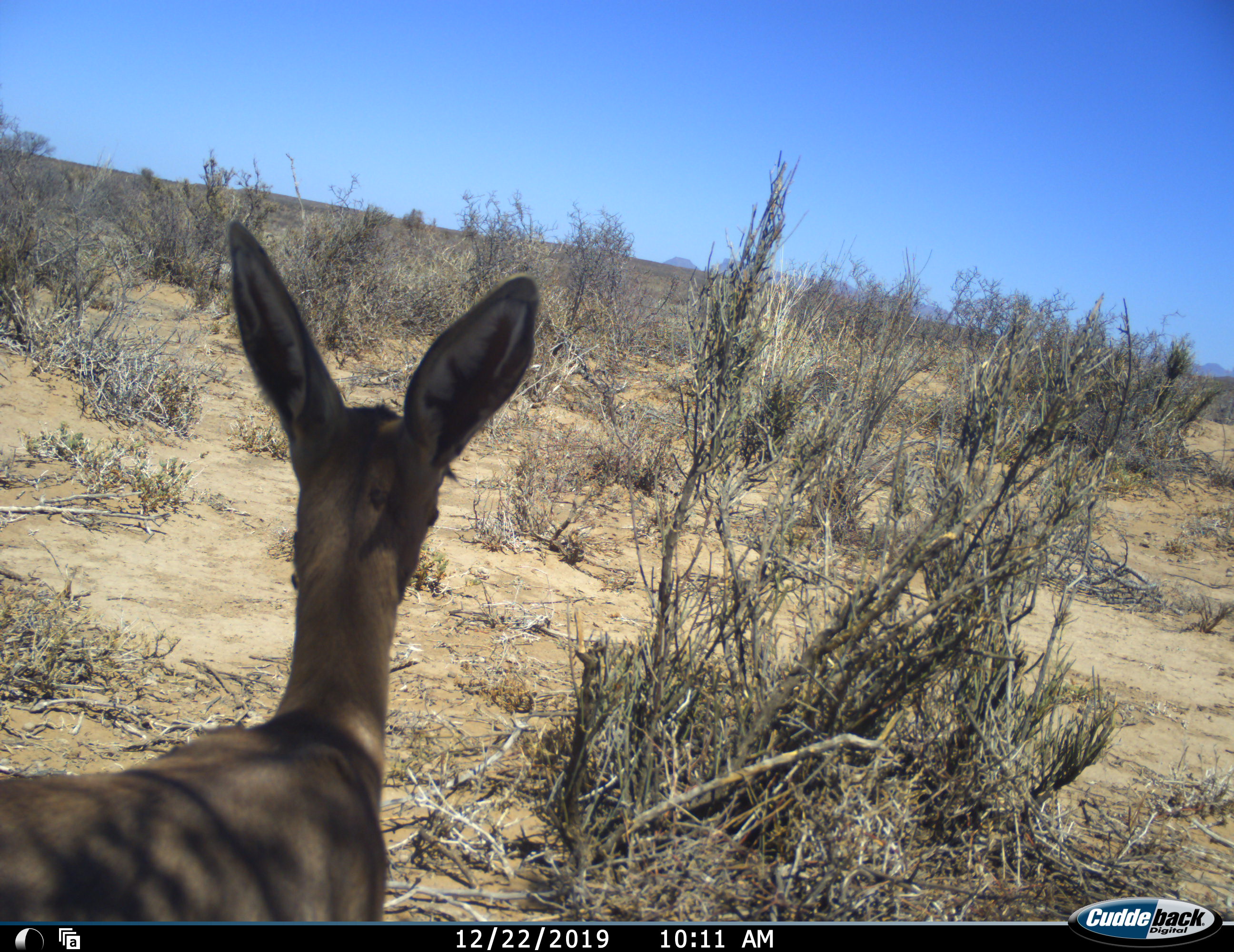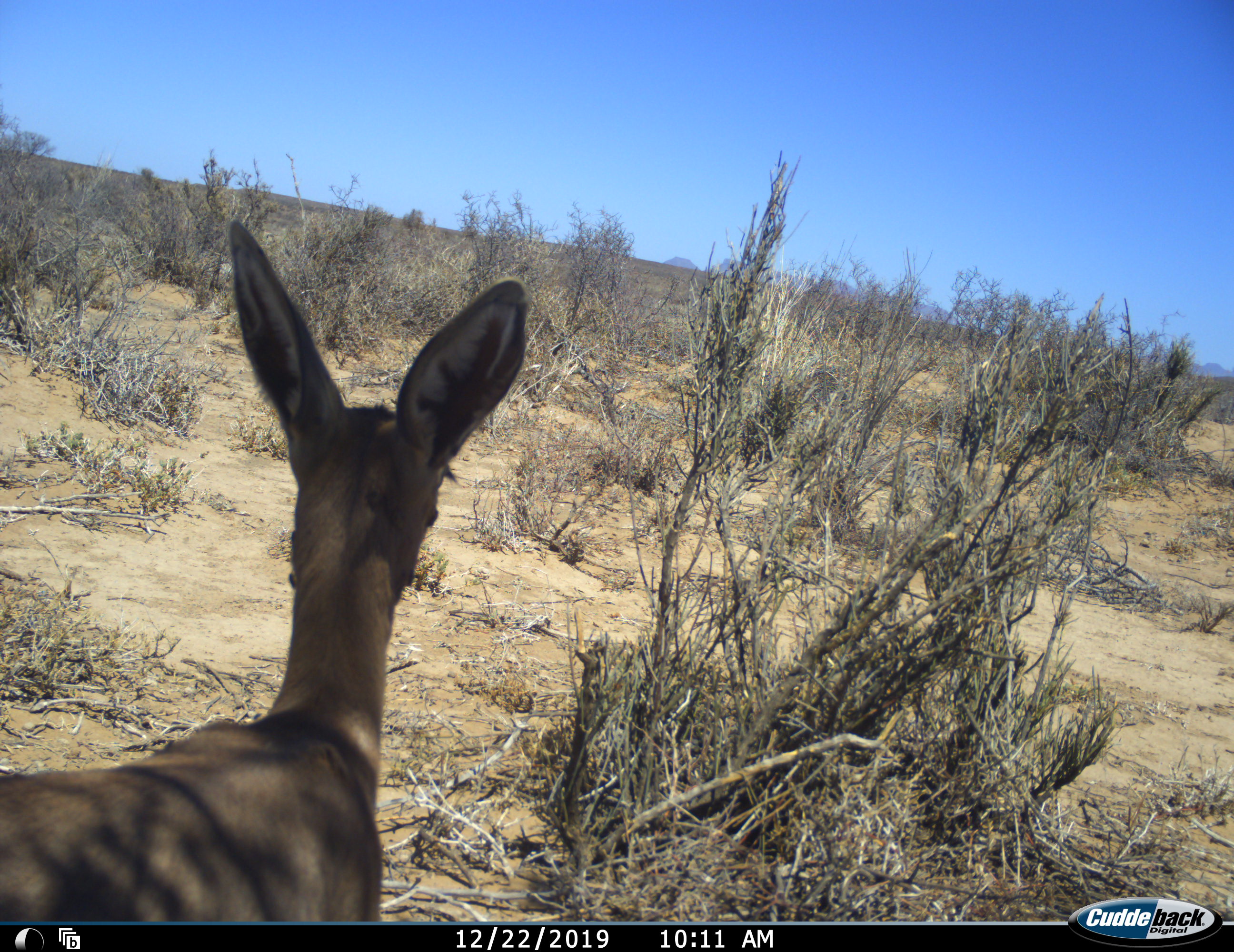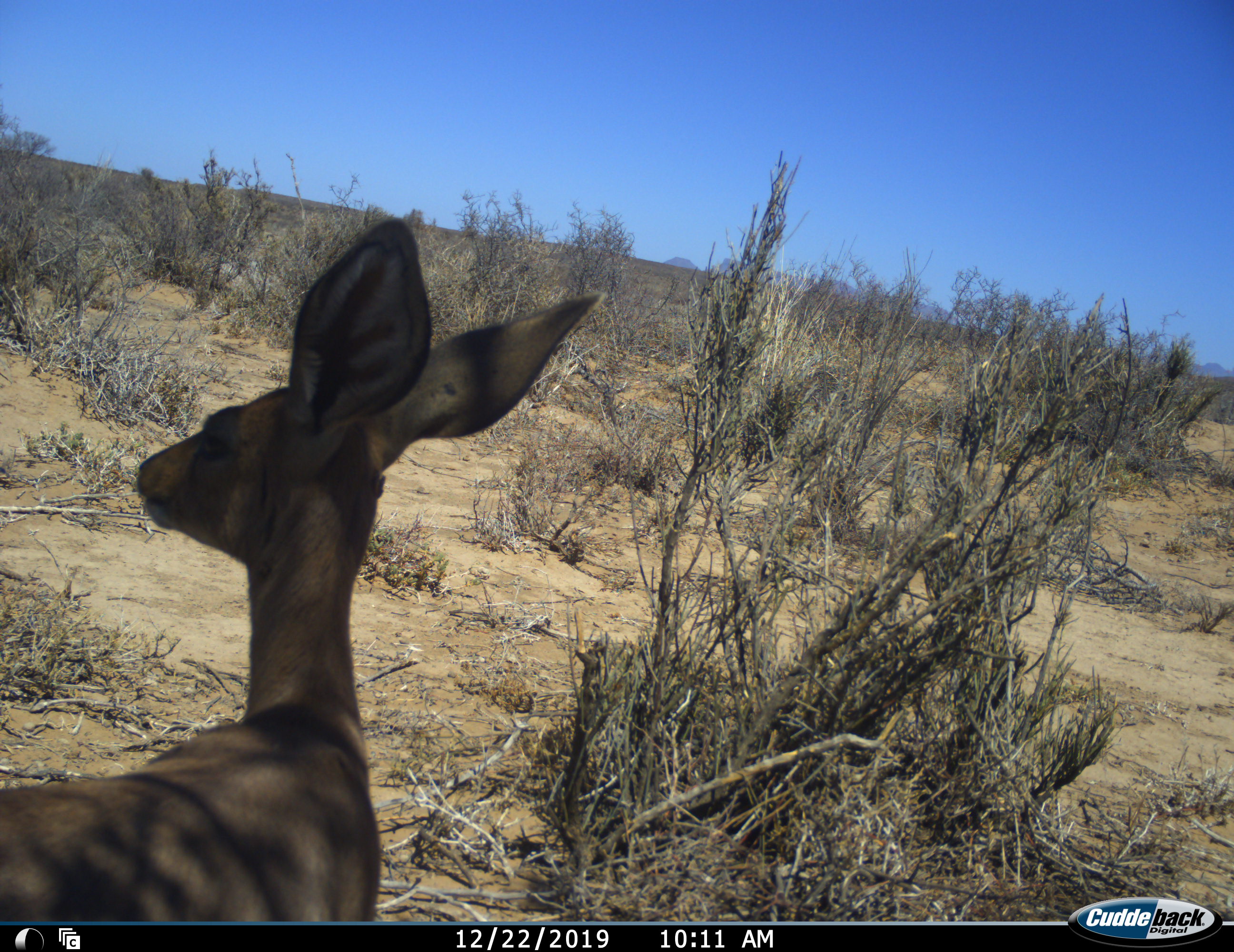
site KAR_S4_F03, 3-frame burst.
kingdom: Animalia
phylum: Chordata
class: Mammalia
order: Artiodactyla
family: Bovidae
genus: Redunca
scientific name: Redunca fulvorufula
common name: mountain reedbuck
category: reedbuckmountain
Reedbuckmountain (mountain reedbuck) (Redunca fulvorufula), count 1. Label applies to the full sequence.